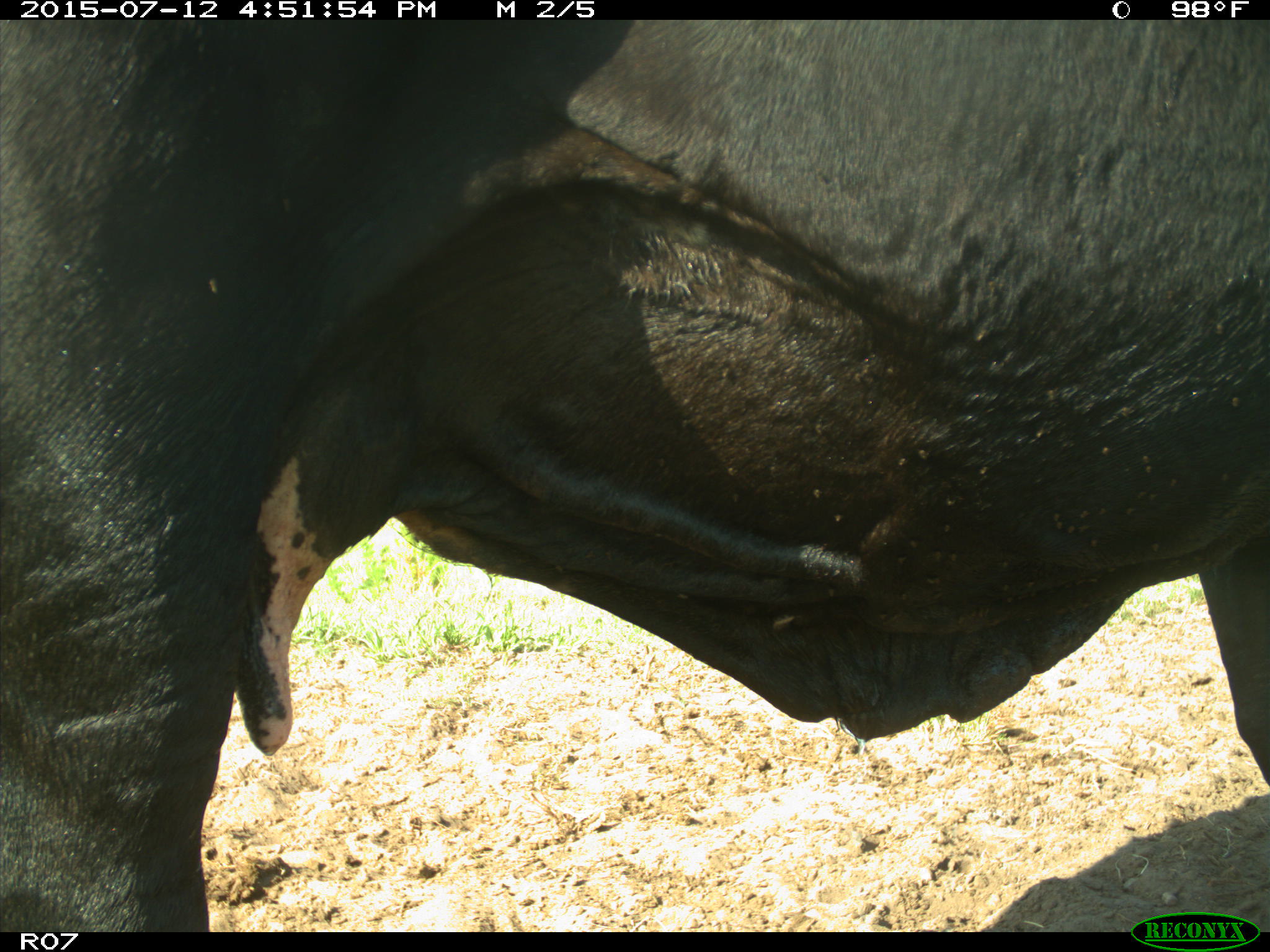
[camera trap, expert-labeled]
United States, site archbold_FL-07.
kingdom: Animalia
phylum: Chordata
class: Mammalia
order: Artiodactyla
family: Bovidae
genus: Bos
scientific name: Bos taurus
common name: domestic cow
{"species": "Bos taurus (domestic cow)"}